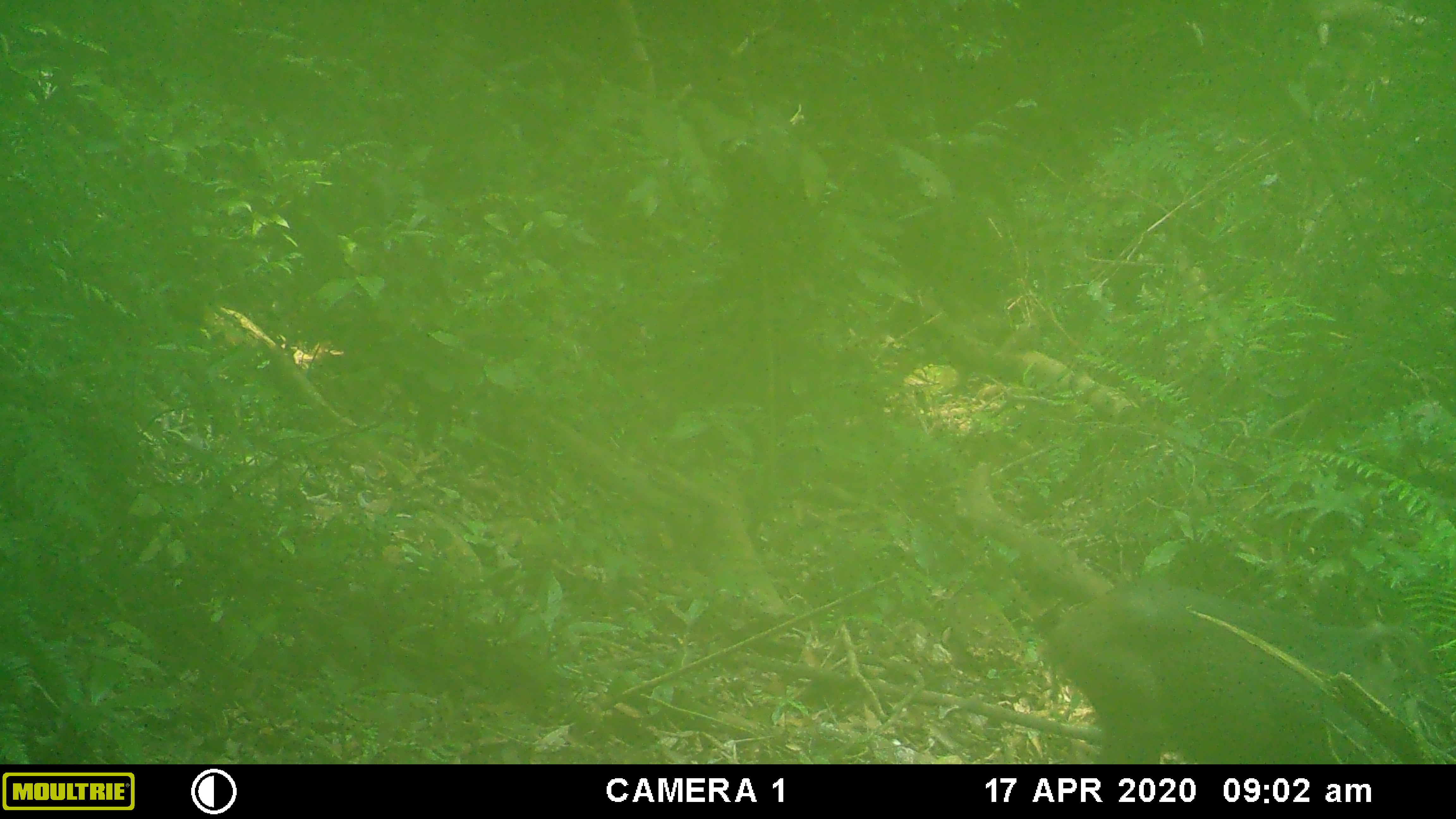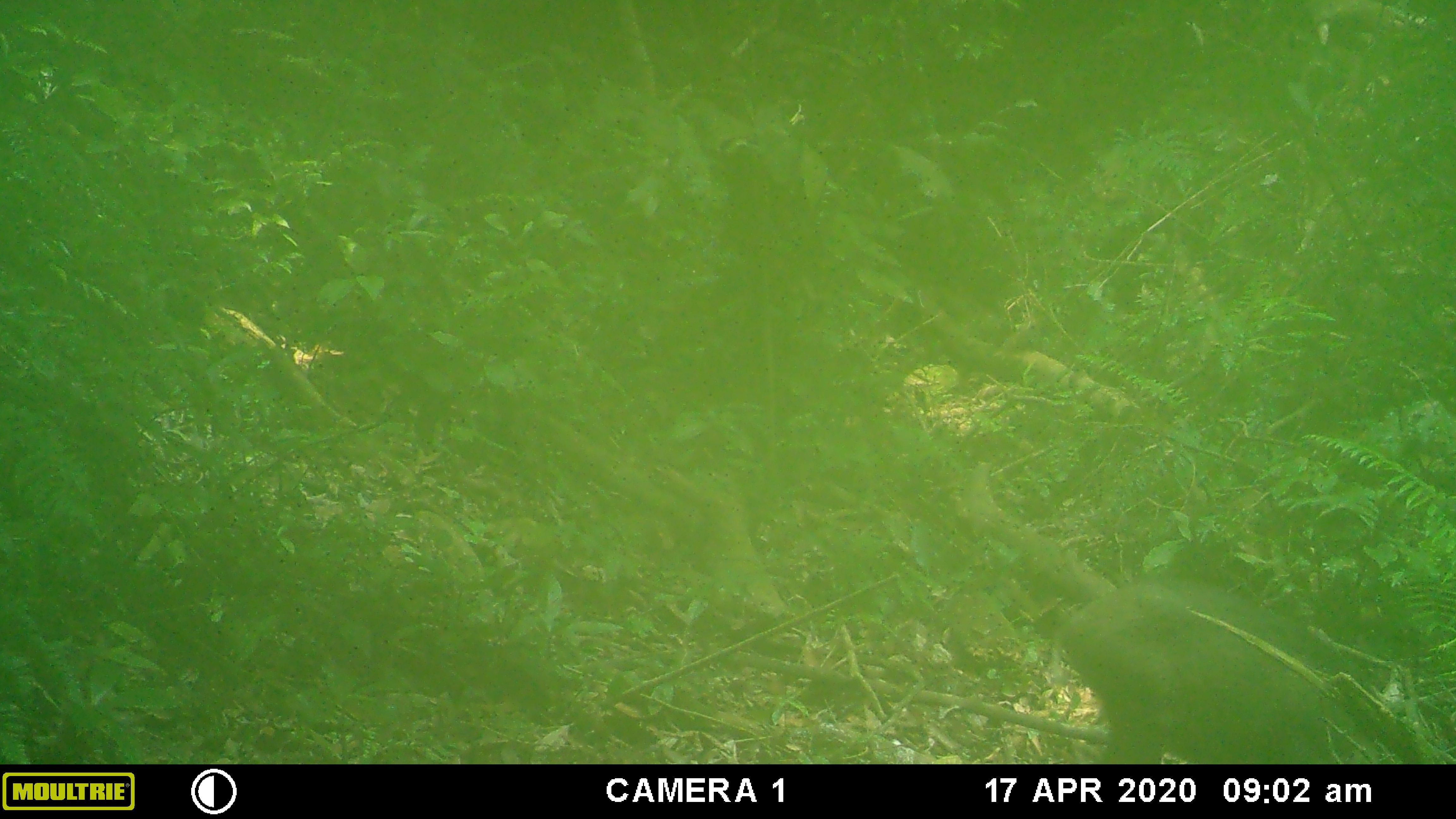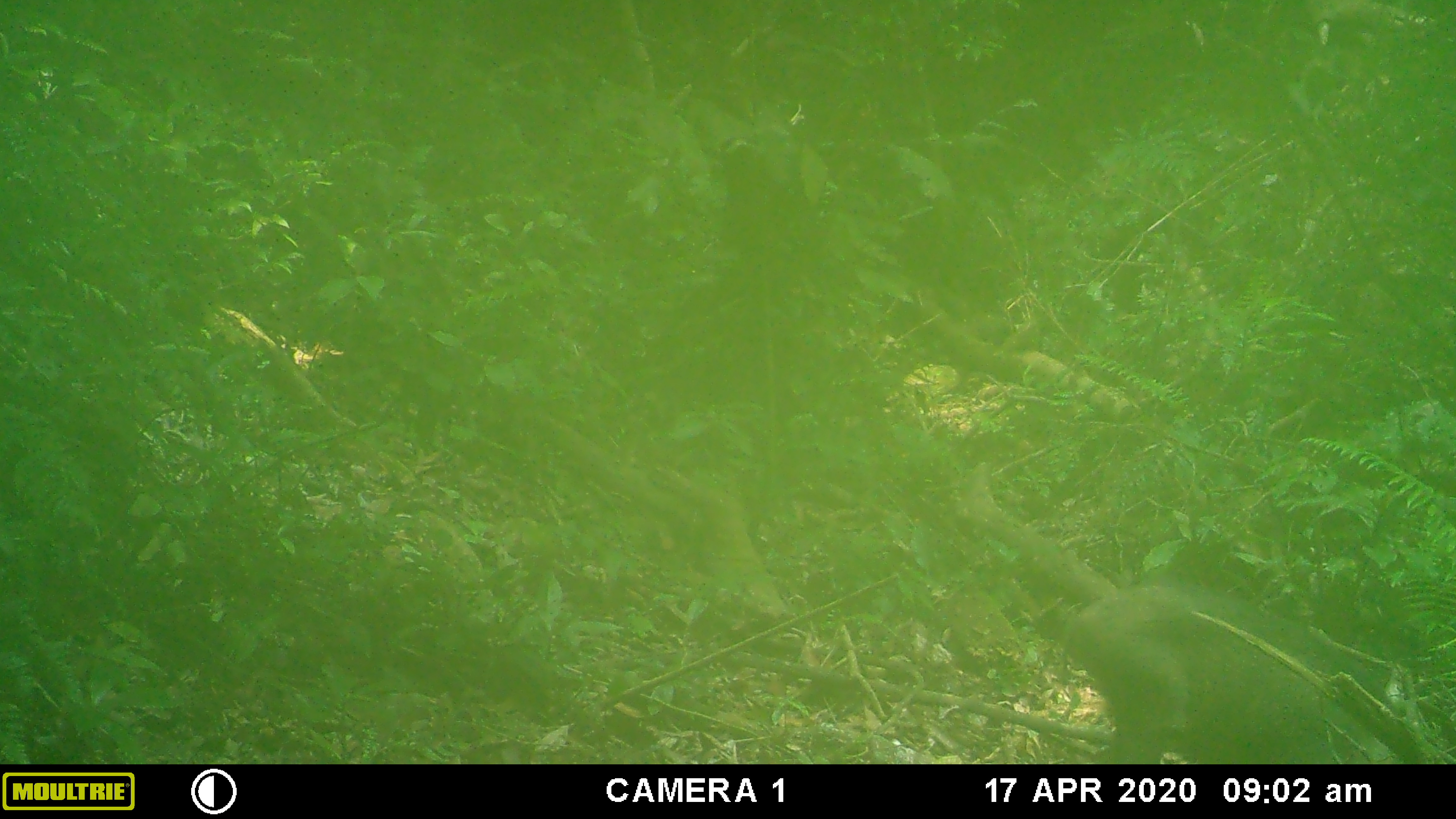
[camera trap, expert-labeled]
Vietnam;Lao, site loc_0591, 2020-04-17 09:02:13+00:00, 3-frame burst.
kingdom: Animalia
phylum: Chordata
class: Mammalia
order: Artiodactyla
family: Suidae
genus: Sus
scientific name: Sus scrofa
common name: eurasian wild pig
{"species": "eurasian wild pig (Sus scrofa)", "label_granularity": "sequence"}